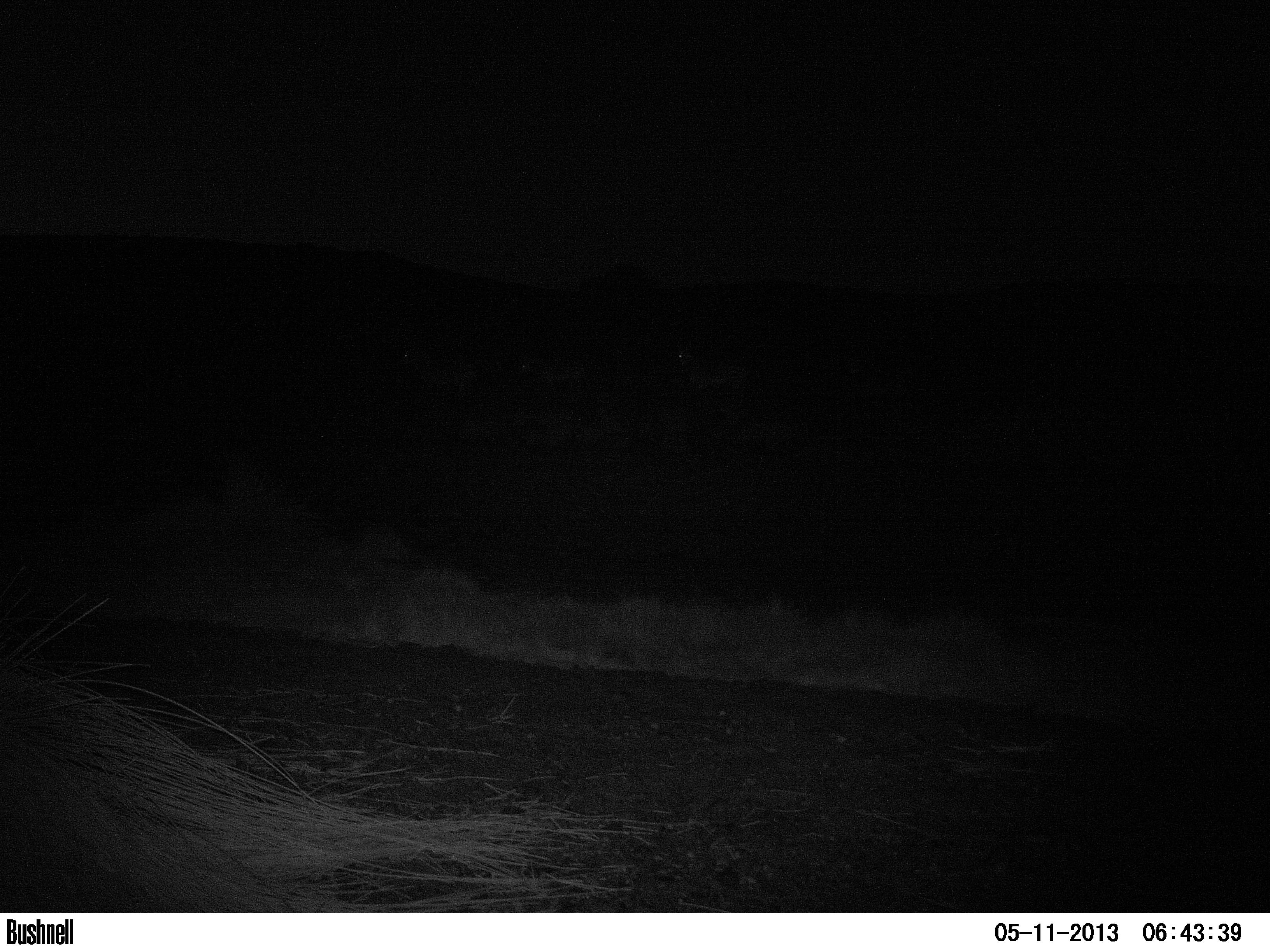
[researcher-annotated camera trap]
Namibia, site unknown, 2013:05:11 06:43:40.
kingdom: Animalia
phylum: Chordata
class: Mammalia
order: Perissodactyla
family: Equidae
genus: Equus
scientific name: Equus zebra hartmannae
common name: hartmann's mountain zebra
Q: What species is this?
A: Equus zebra hartmannae (hartmann's mountain zebra).